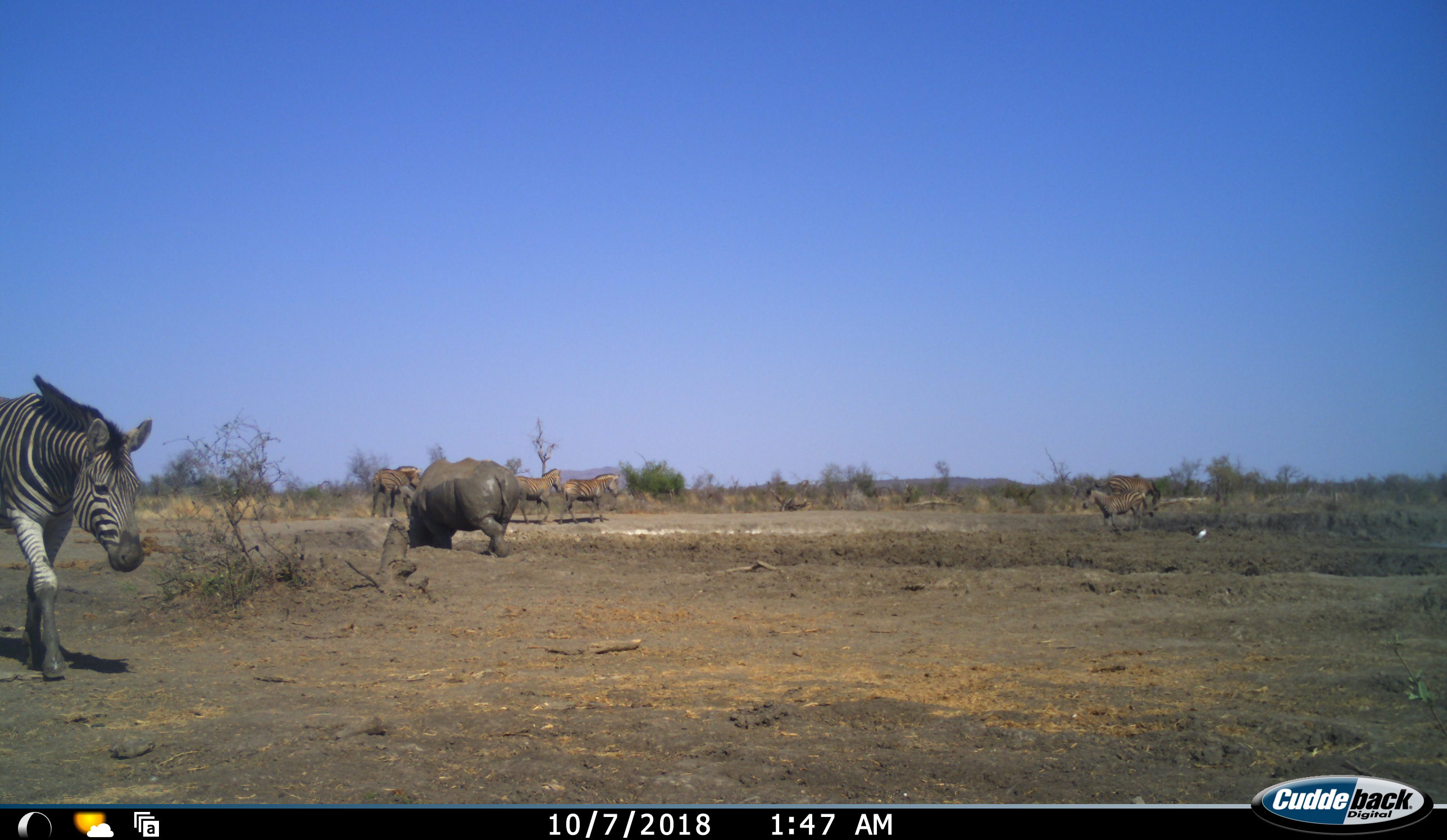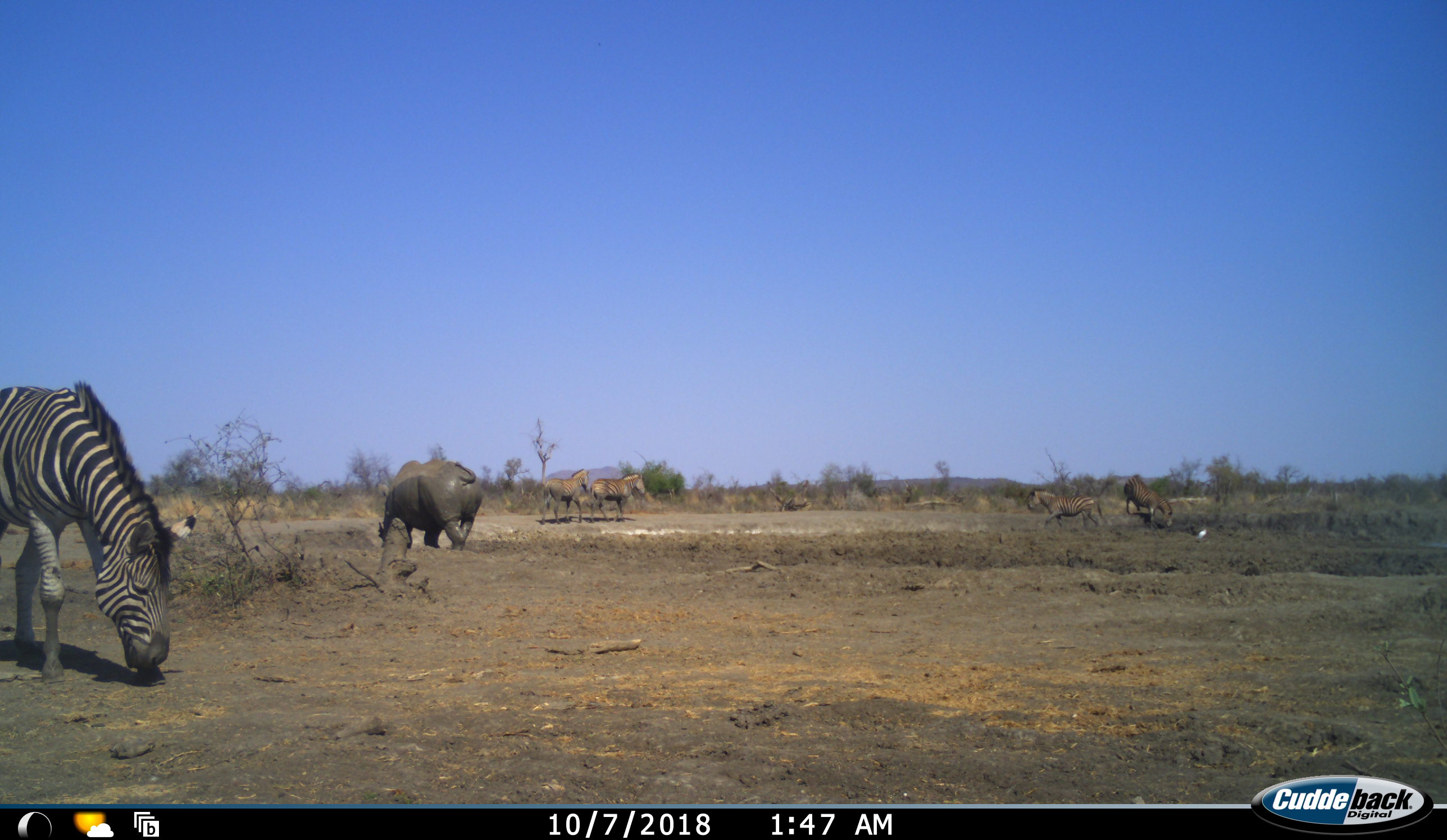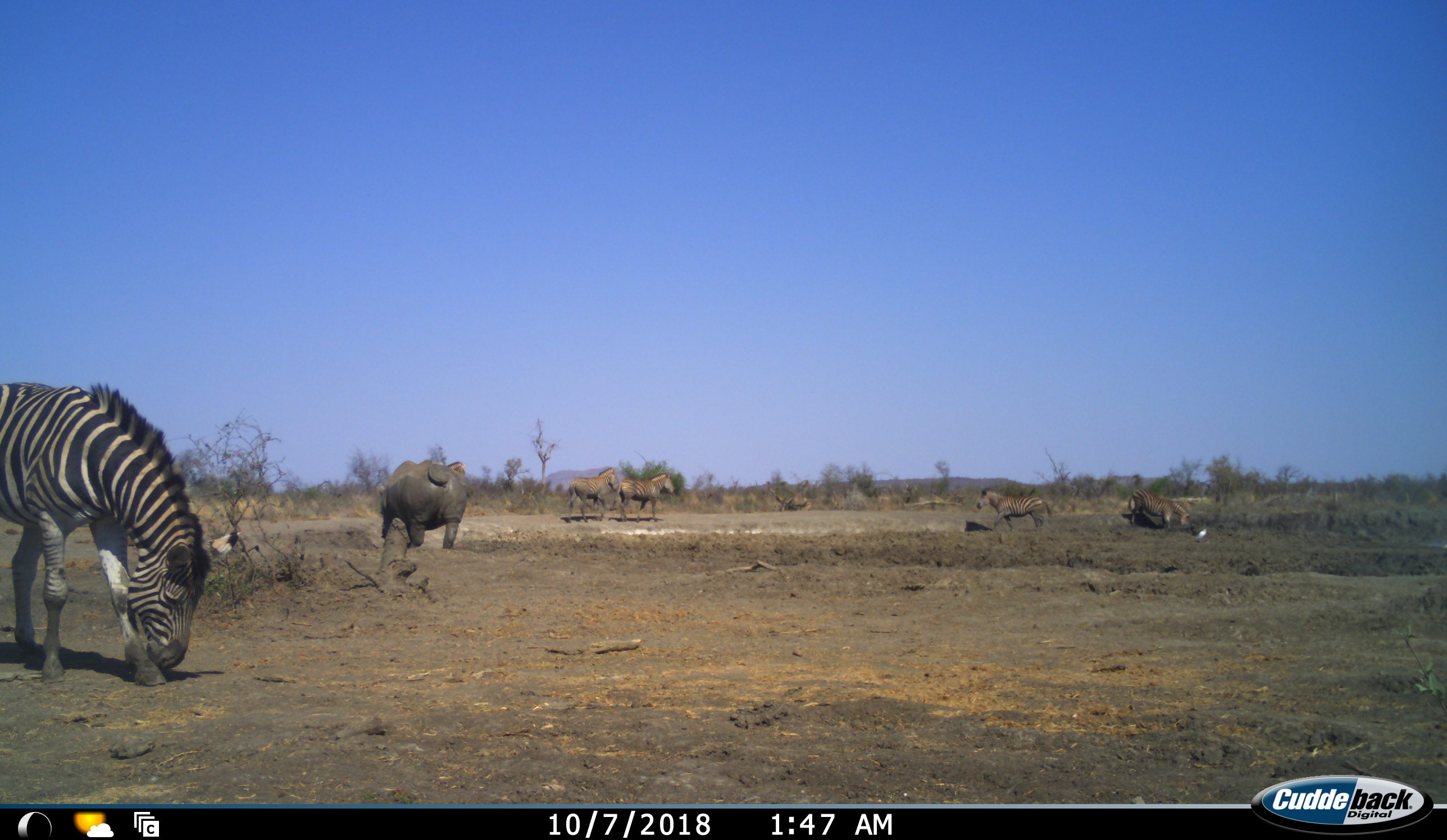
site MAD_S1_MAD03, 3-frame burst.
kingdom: Animalia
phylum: Chordata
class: Mammalia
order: Perissodactyla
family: Rhinocerotidae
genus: Ceratotherium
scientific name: Ceratotherium simum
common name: white rhinoceros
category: rhinoceroswhite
Rhinoceroswhite (white rhinoceros) (Ceratotherium simum), count 1. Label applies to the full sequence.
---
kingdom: Animalia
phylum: Chordata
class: Mammalia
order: Perissodactyla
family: Equidae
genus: Equus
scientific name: Equus quagga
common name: plains zebra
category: zebraplains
Zebraplains (plains zebra) (Equus quagga), count 6. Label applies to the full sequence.